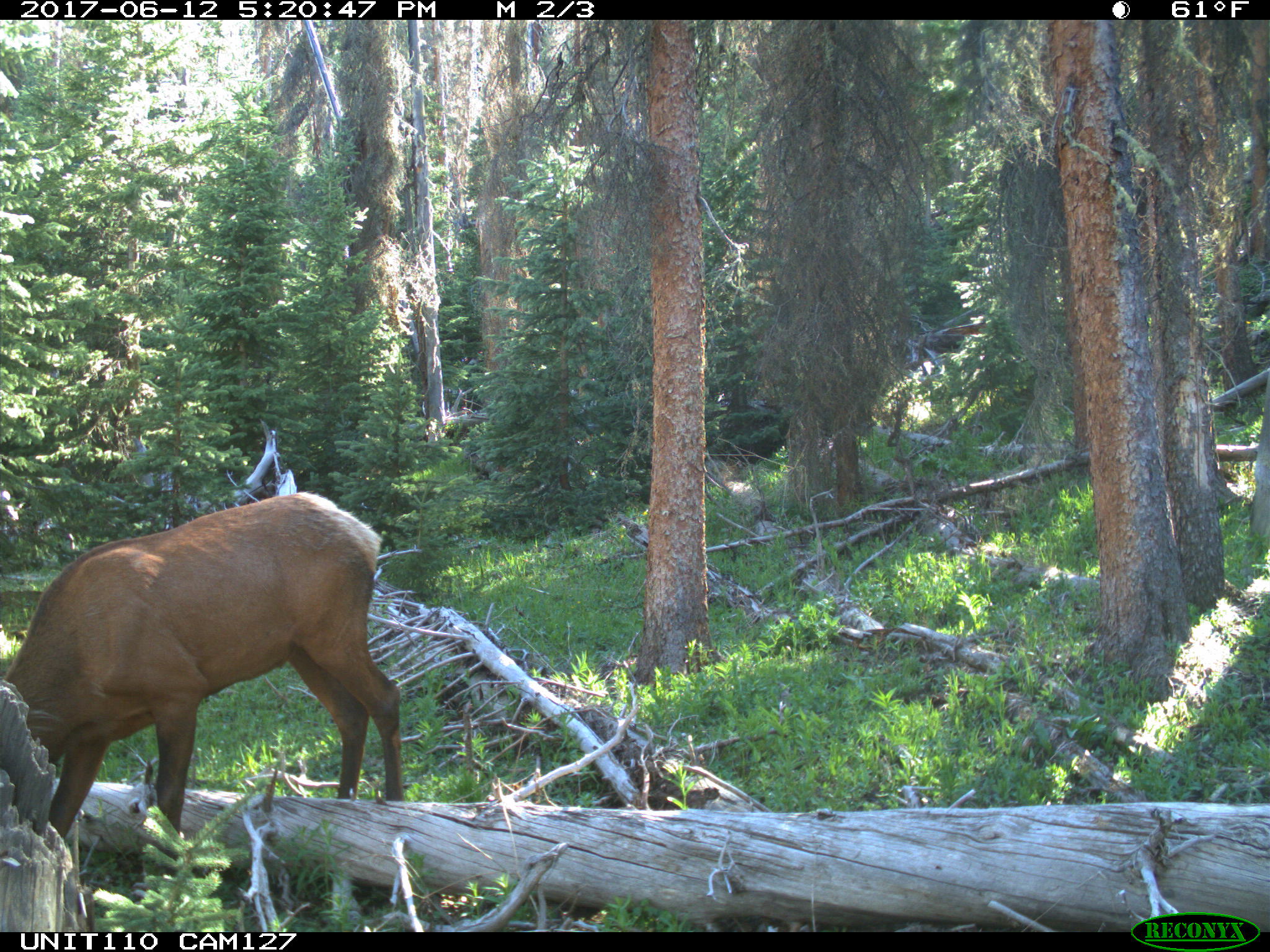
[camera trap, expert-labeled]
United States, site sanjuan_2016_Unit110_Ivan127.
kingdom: Animalia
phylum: Chordata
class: Mammalia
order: Artiodactyla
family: Cervidae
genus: Cervus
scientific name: Cervus elaphus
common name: red deer